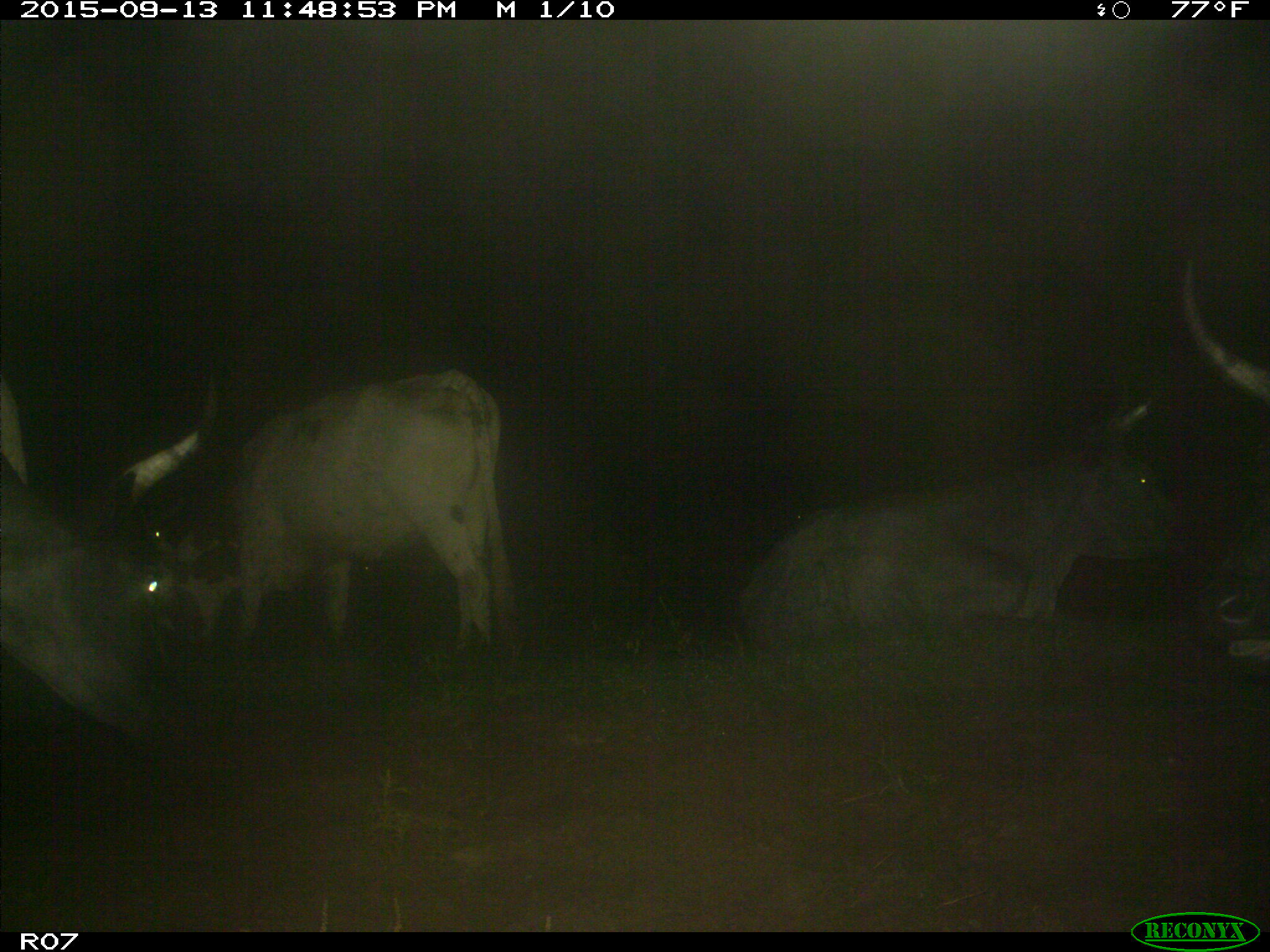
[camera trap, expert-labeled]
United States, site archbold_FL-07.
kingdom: Animalia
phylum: Chordata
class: Mammalia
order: Artiodactyla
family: Bovidae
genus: Bos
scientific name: Bos taurus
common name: domestic cow